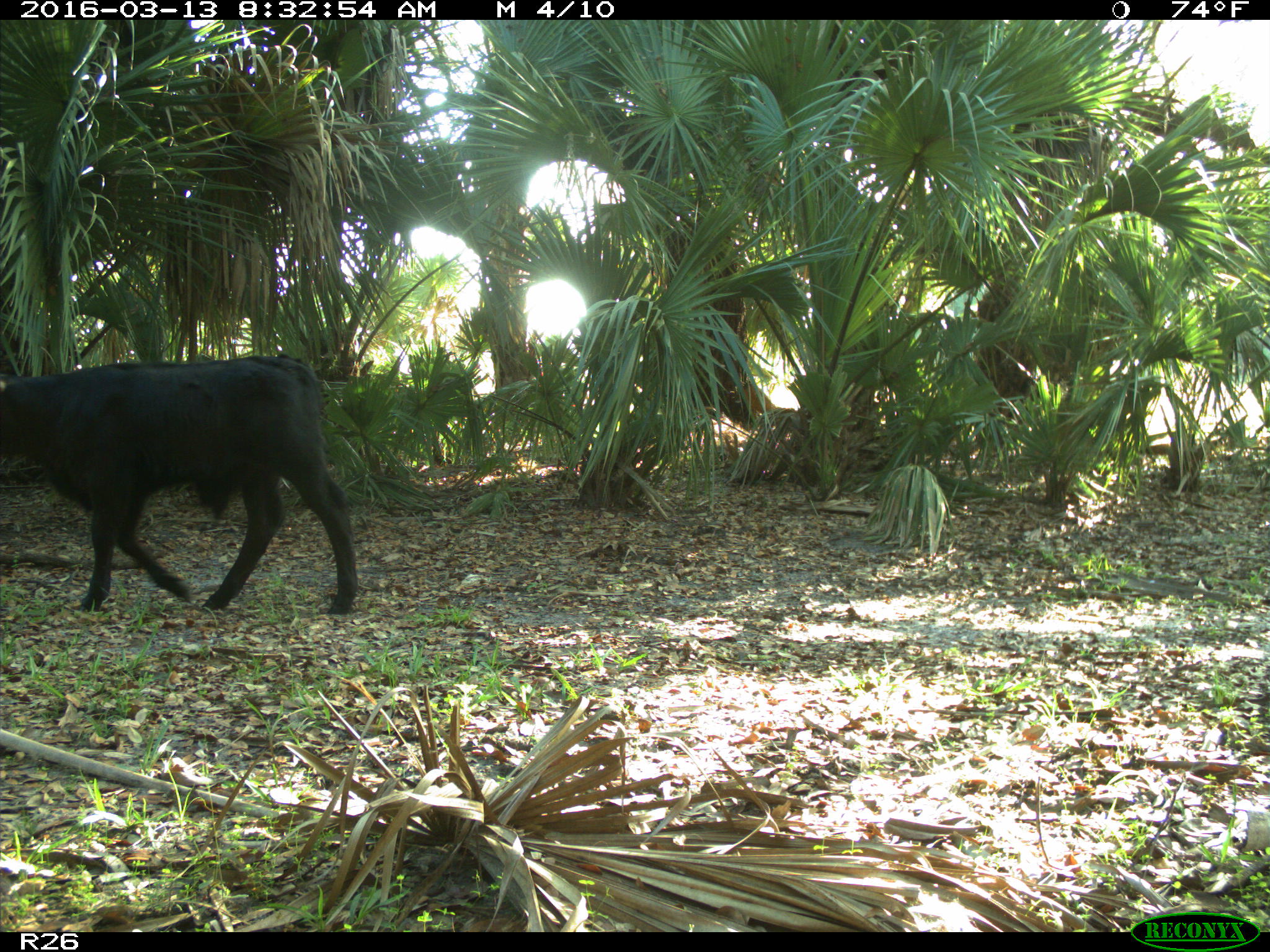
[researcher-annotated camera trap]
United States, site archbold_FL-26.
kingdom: Animalia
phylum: Chordata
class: Mammalia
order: Artiodactyla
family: Bovidae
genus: Bos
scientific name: Bos taurus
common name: domestic cow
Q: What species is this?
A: Bos taurus (domestic cow).